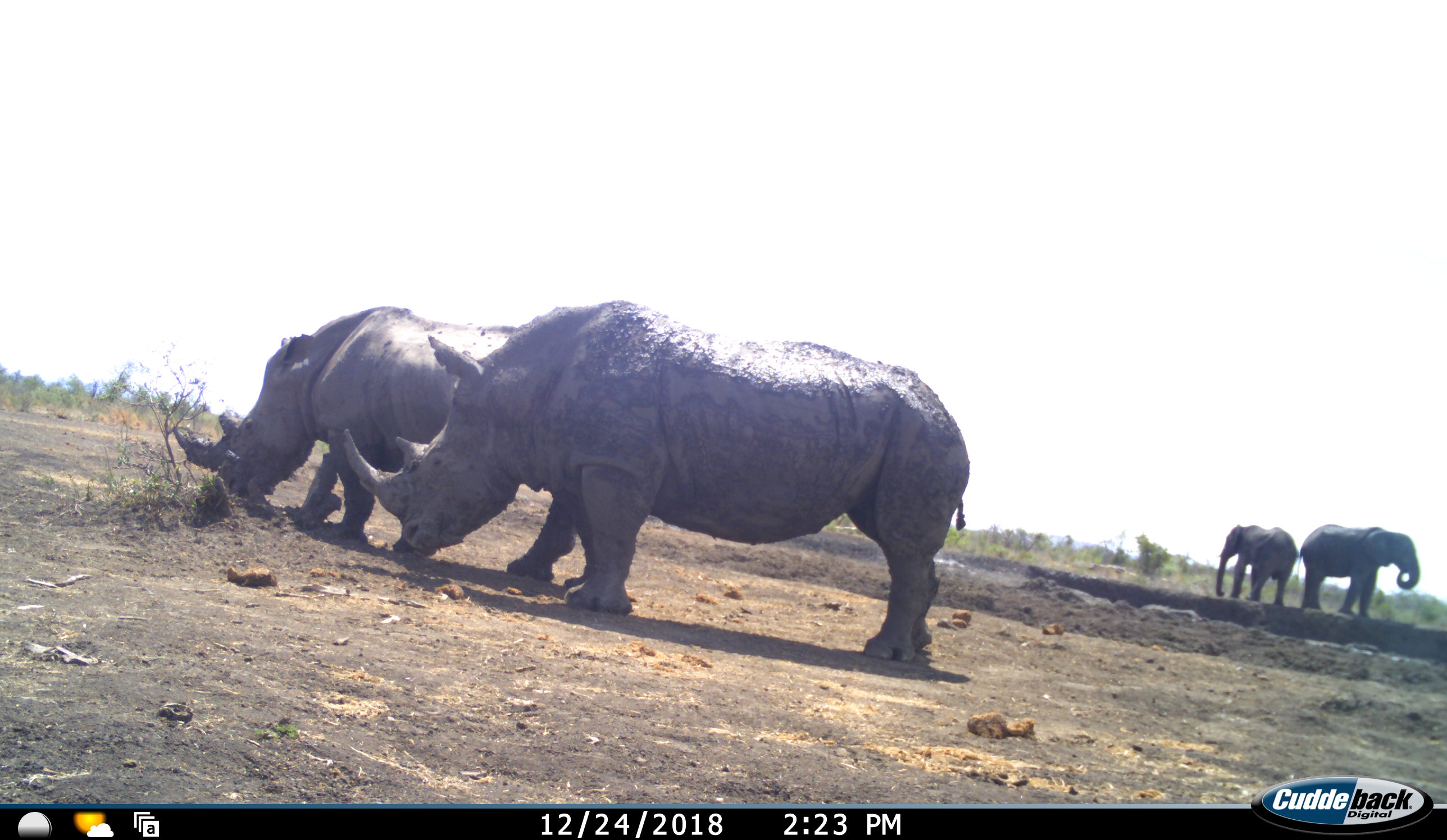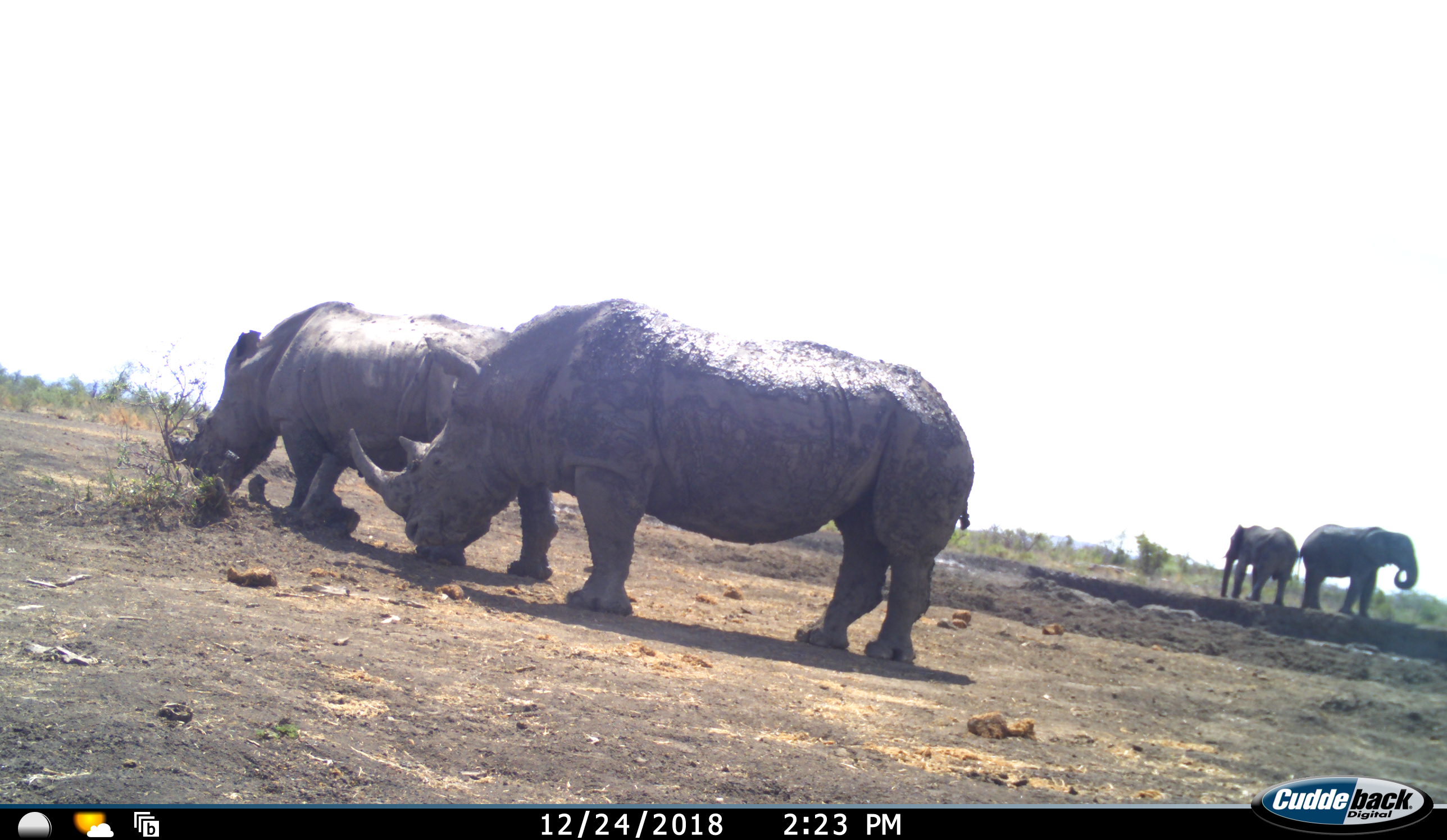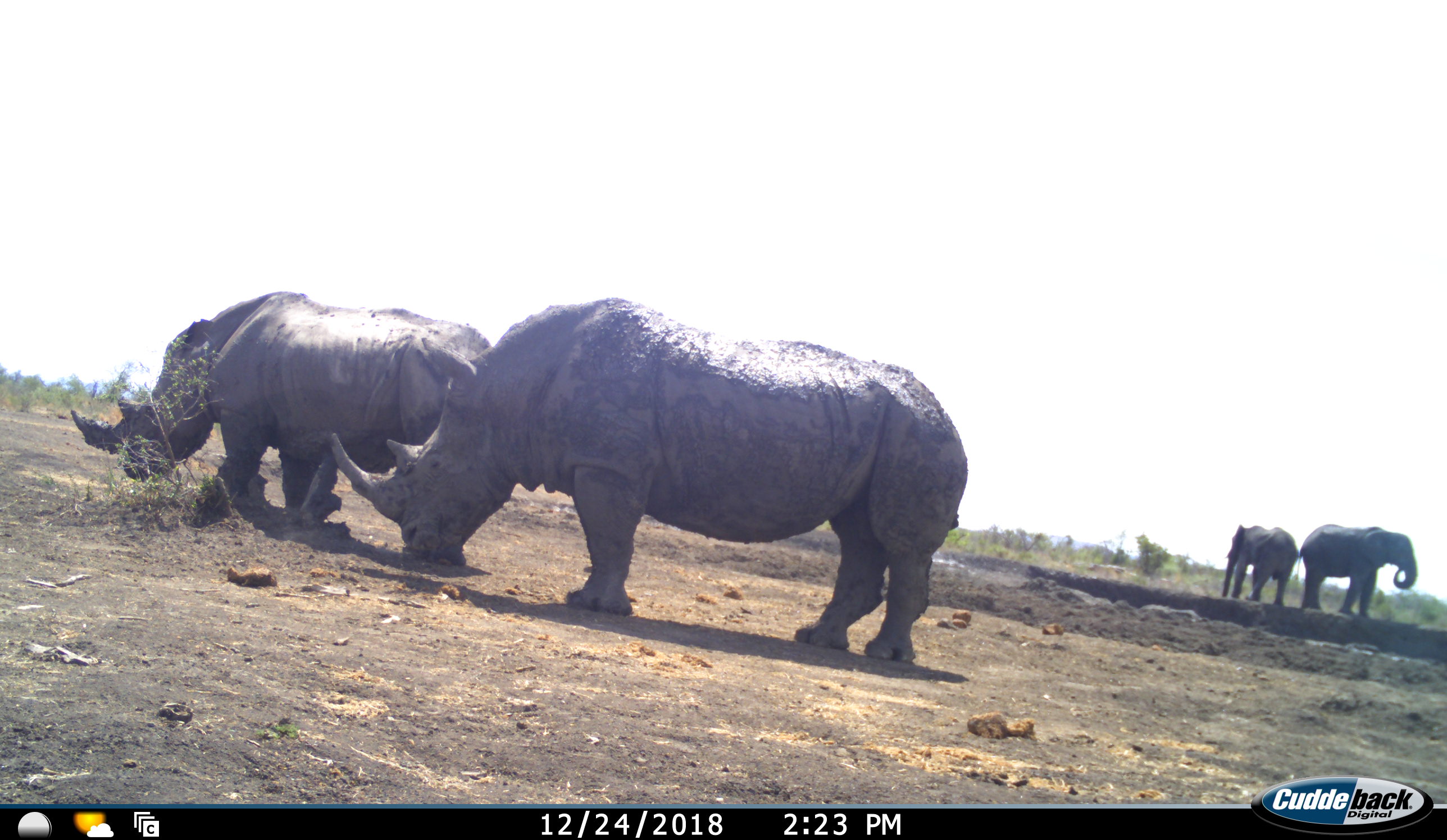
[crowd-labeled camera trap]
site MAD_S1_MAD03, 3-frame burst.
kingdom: Animalia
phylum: Chordata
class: Mammalia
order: Proboscidea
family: Elephantidae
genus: Loxodonta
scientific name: Loxodonta africana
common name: african bush elephant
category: elephant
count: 2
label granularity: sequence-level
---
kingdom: Animalia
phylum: Chordata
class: Mammalia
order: Perissodactyla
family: Rhinocerotidae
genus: Diceros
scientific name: Diceros bicornis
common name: black rhinoceros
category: rhinocerosblack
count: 2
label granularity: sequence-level